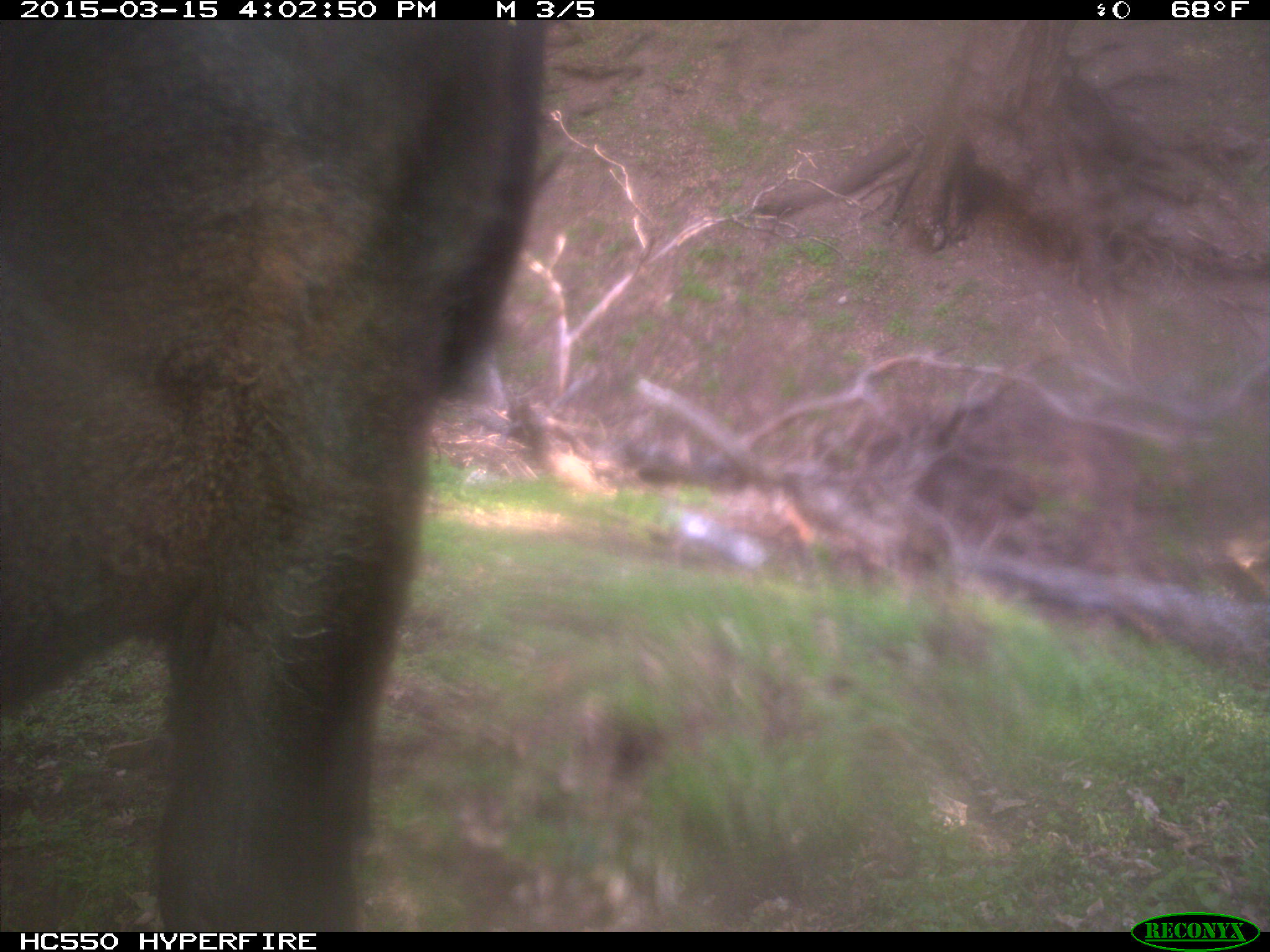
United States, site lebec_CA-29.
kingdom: Animalia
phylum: Chordata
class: Mammalia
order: Artiodactyla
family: Bovidae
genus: Bos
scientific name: Bos taurus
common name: domestic cow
Bos taurus (domestic cow).